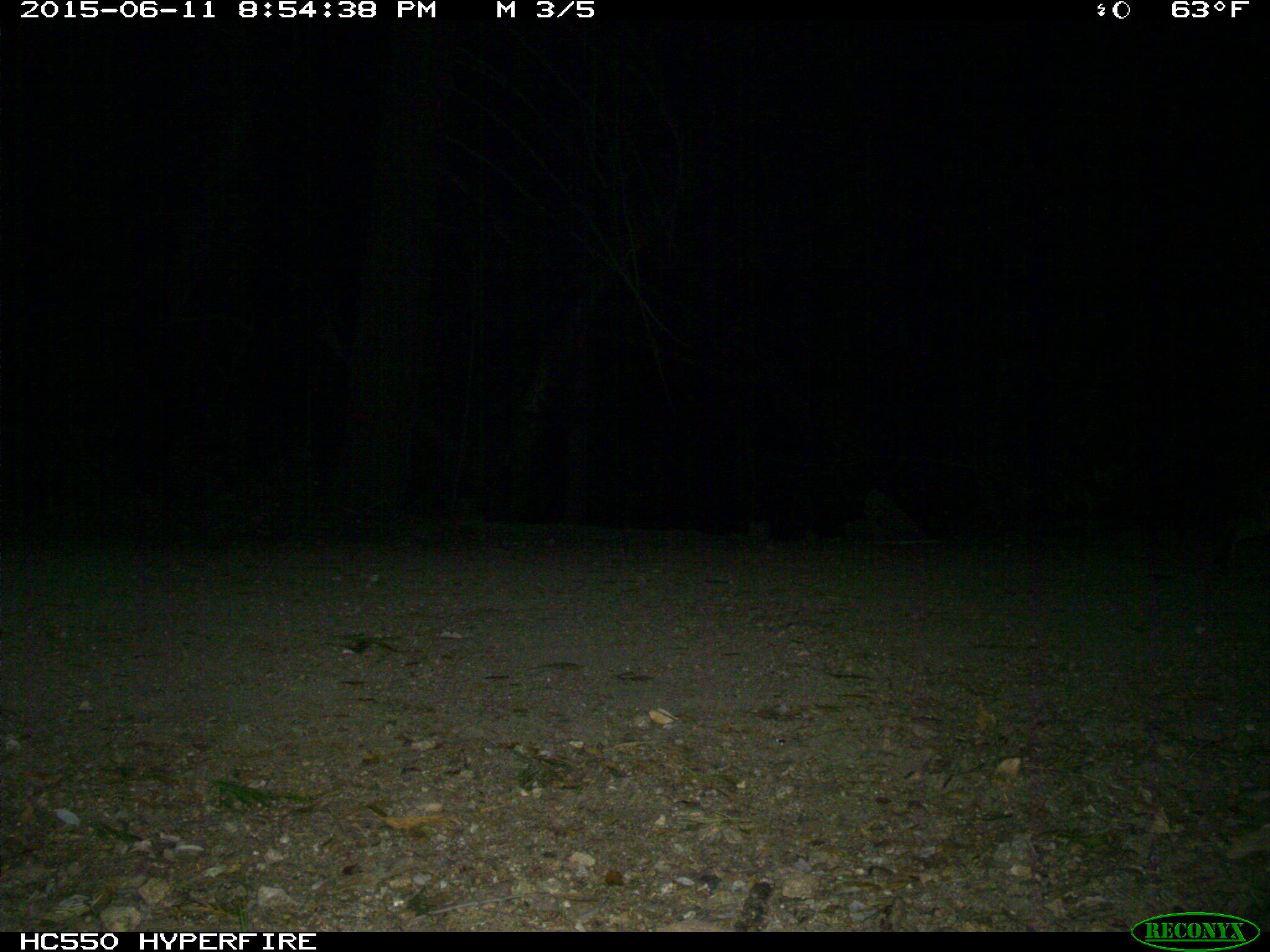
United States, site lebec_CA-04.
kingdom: Animalia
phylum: Chordata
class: Mammalia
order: Carnivora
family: Felidae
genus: Lynx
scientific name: Lynx rufus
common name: bobcat